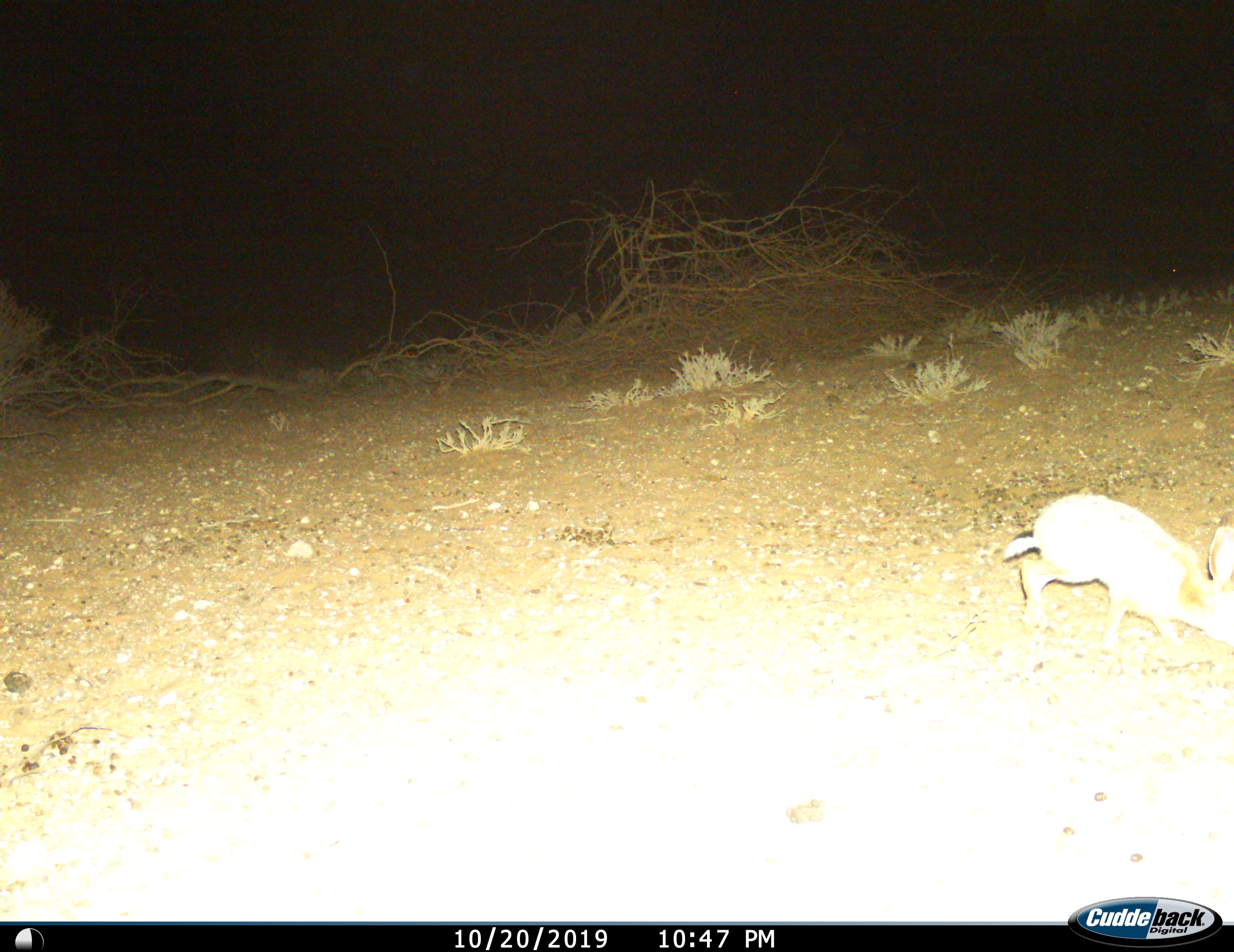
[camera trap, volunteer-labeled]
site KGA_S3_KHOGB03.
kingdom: Animalia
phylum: Chordata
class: Mammalia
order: Lagomorpha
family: Leporidae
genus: Lepus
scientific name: Lepus capensis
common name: cape hare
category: harecape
Harecape (cape hare) (Lepus capensis), count 1. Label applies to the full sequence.